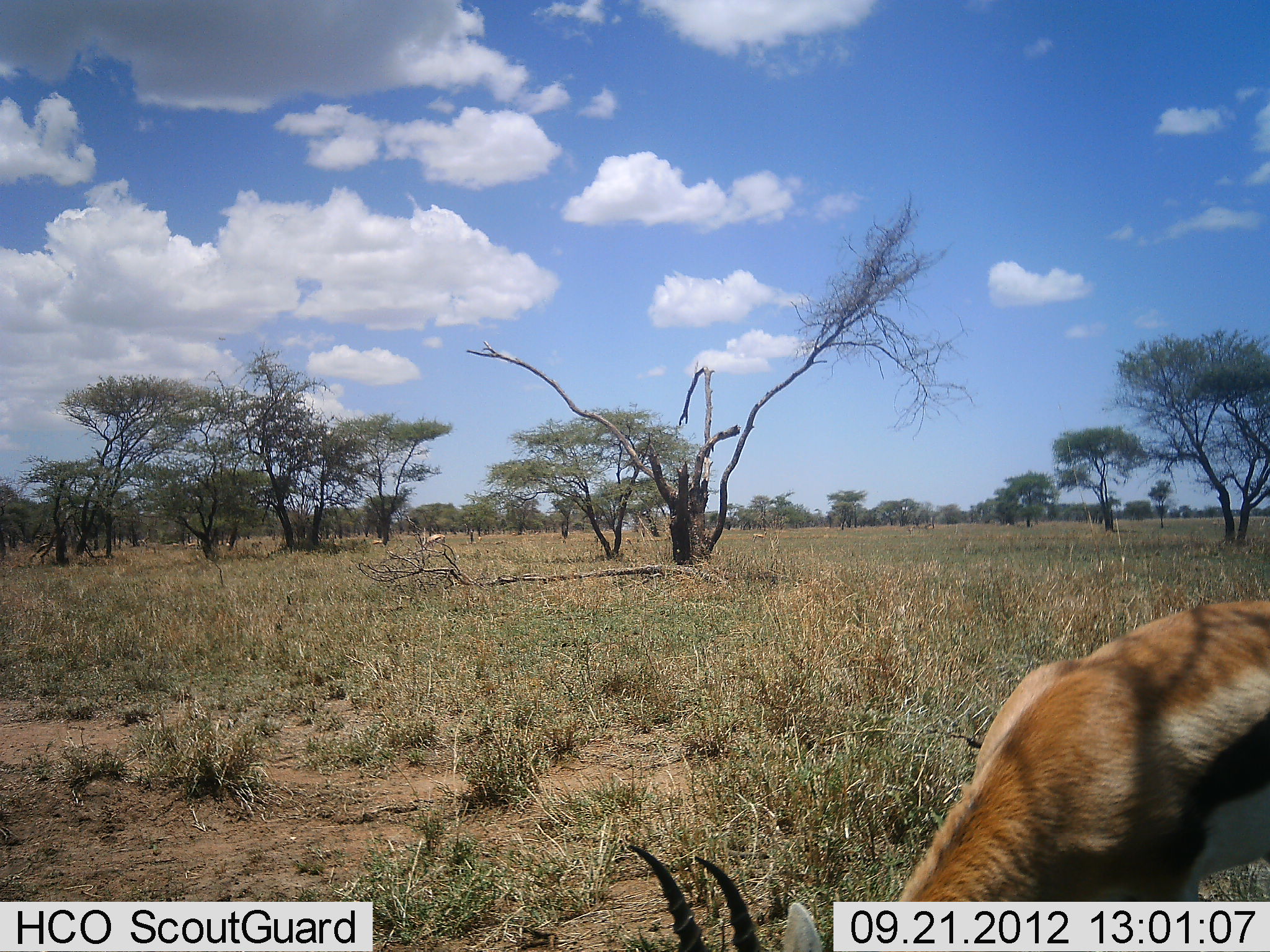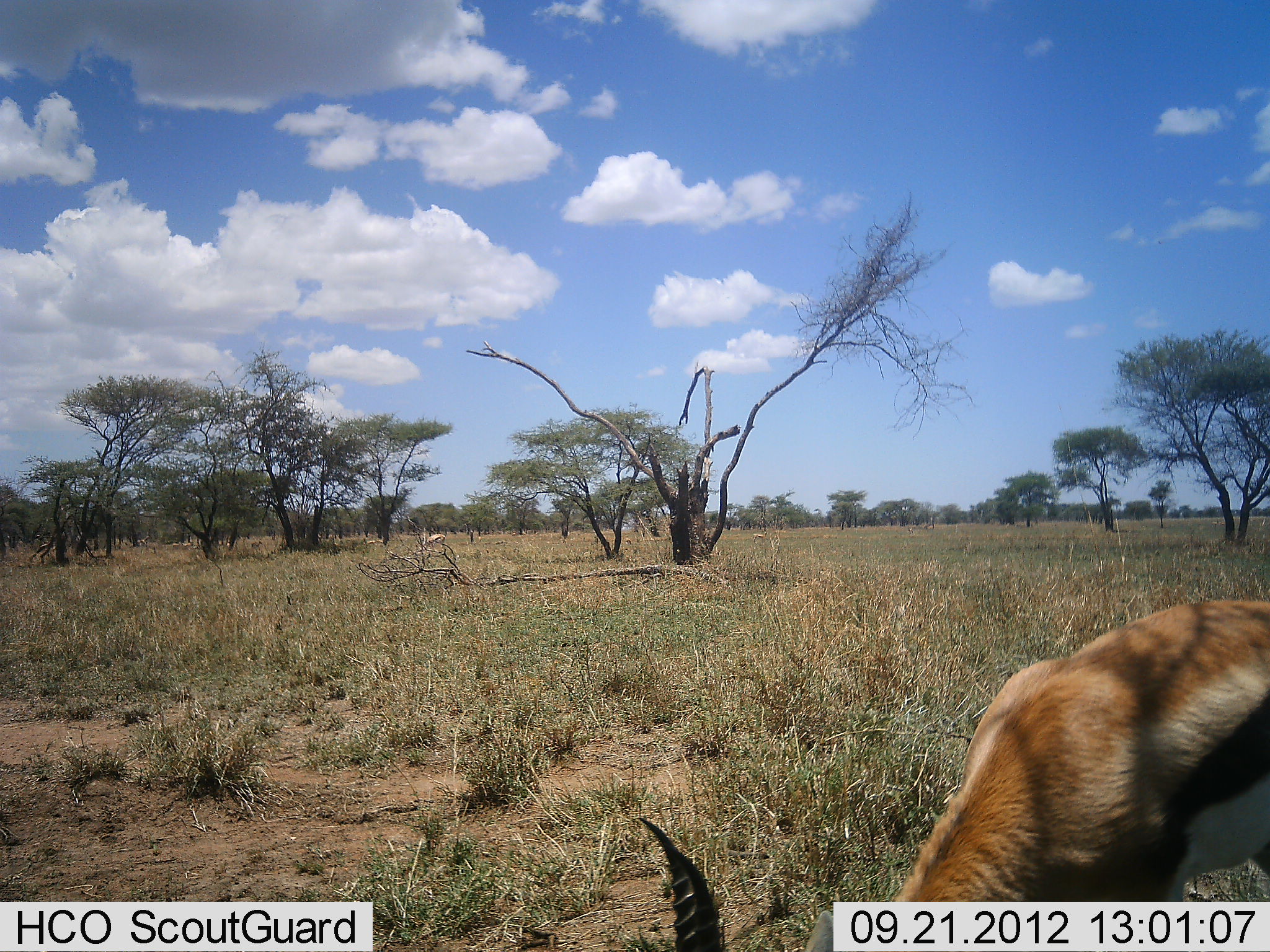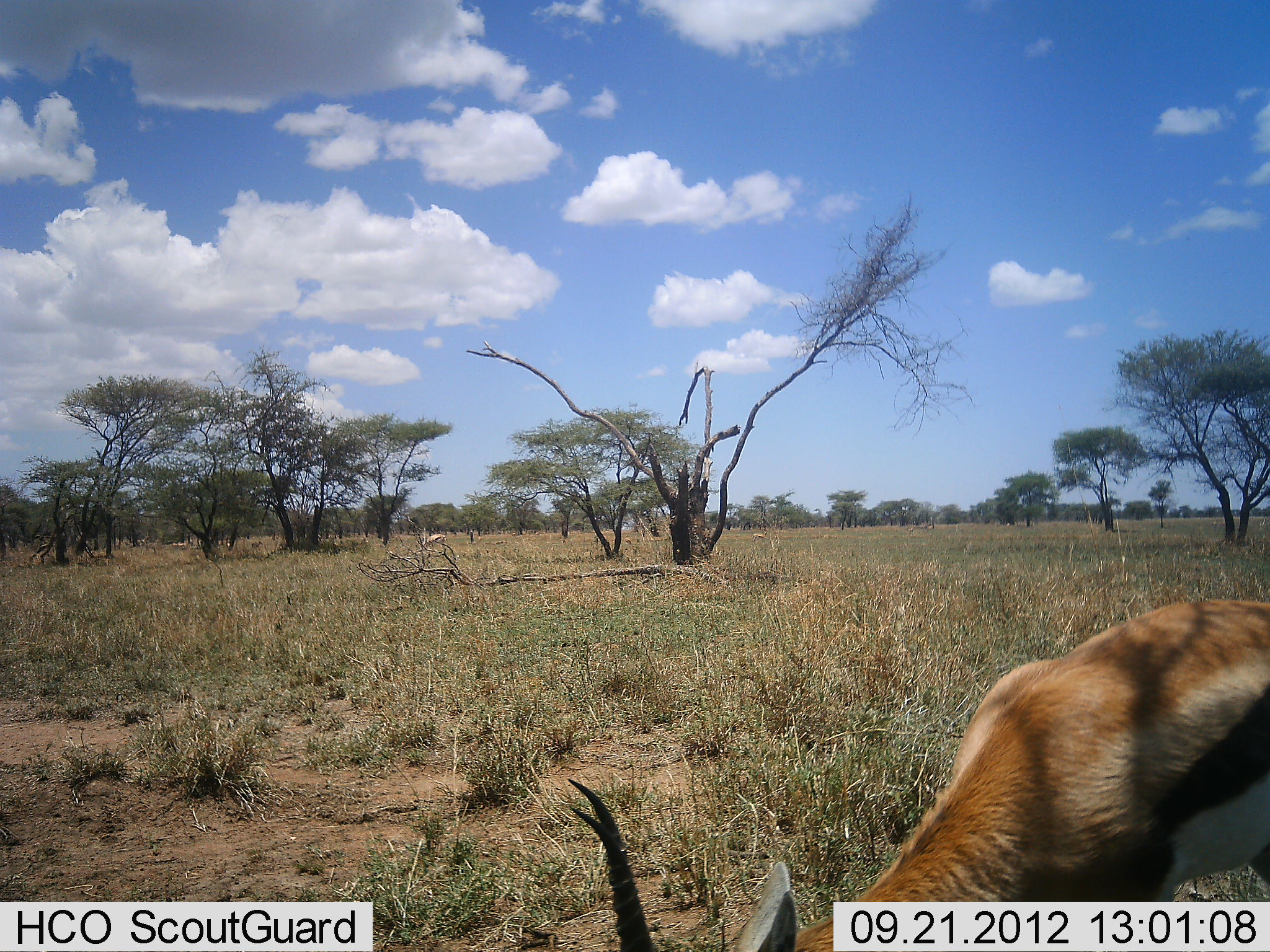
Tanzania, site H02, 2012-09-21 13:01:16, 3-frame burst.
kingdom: Animalia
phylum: Chordata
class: Mammalia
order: Artiodactyla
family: Bovidae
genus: Eudorcas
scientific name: Eudorcas thomsonii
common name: thomson's gazelle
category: gazellethomsons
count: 1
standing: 0%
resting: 0%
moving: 20%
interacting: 0%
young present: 0%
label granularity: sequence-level